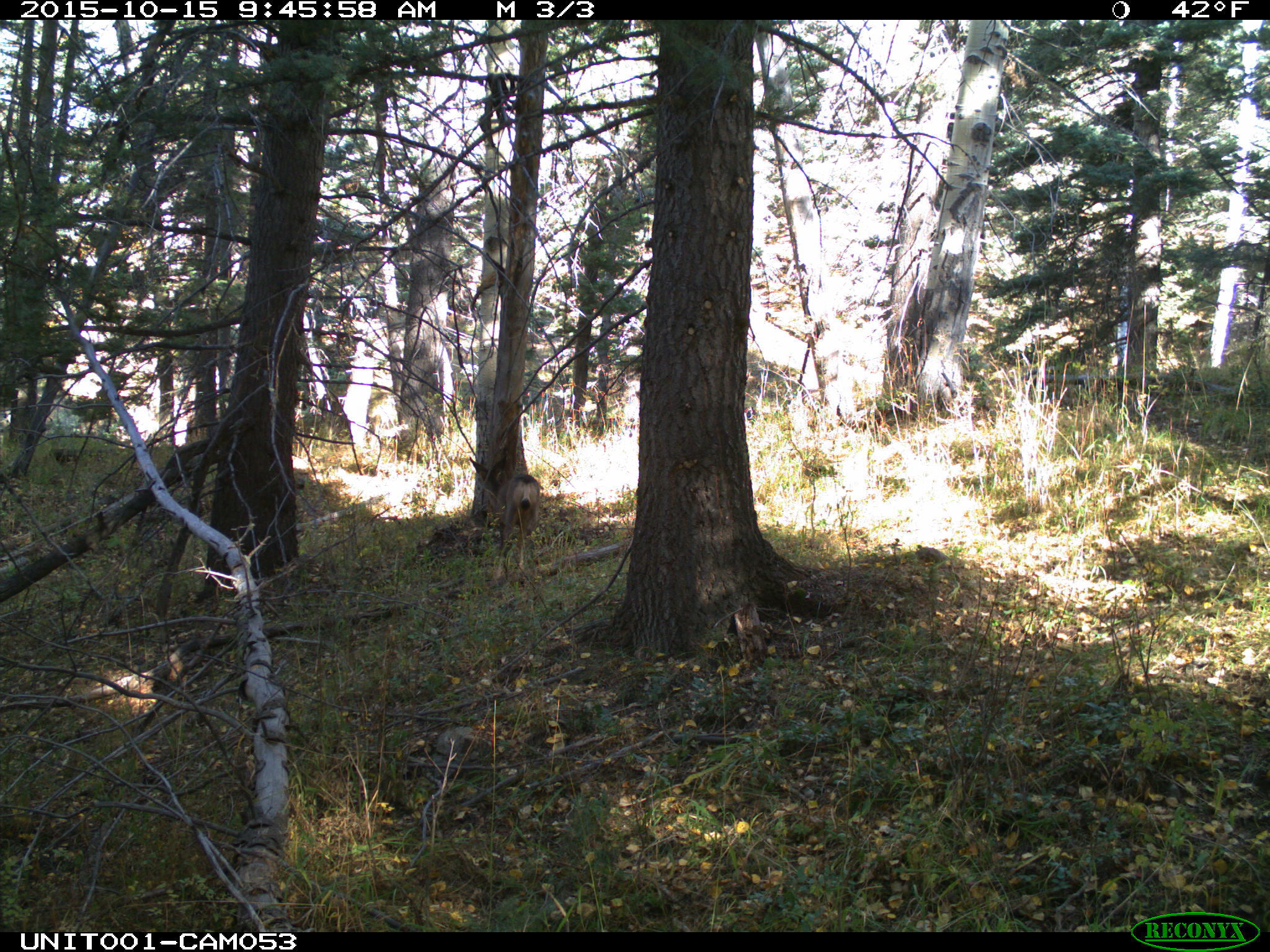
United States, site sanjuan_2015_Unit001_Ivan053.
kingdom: Animalia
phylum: Chordata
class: Mammalia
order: Artiodactyla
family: Cervidae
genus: Odocoileus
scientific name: Odocoileus hemionus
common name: mule deer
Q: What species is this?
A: Odocoileus hemionus (mule deer).